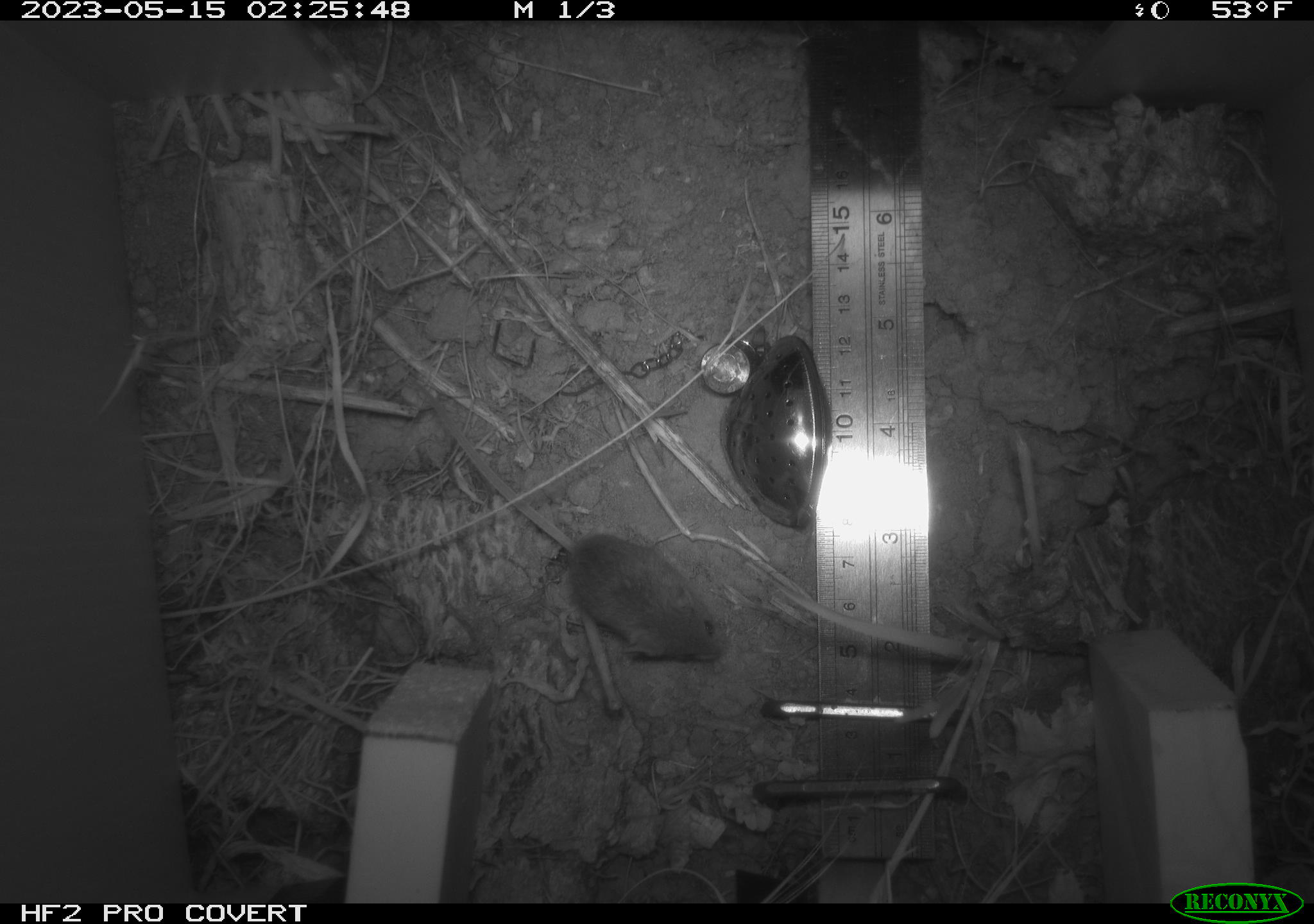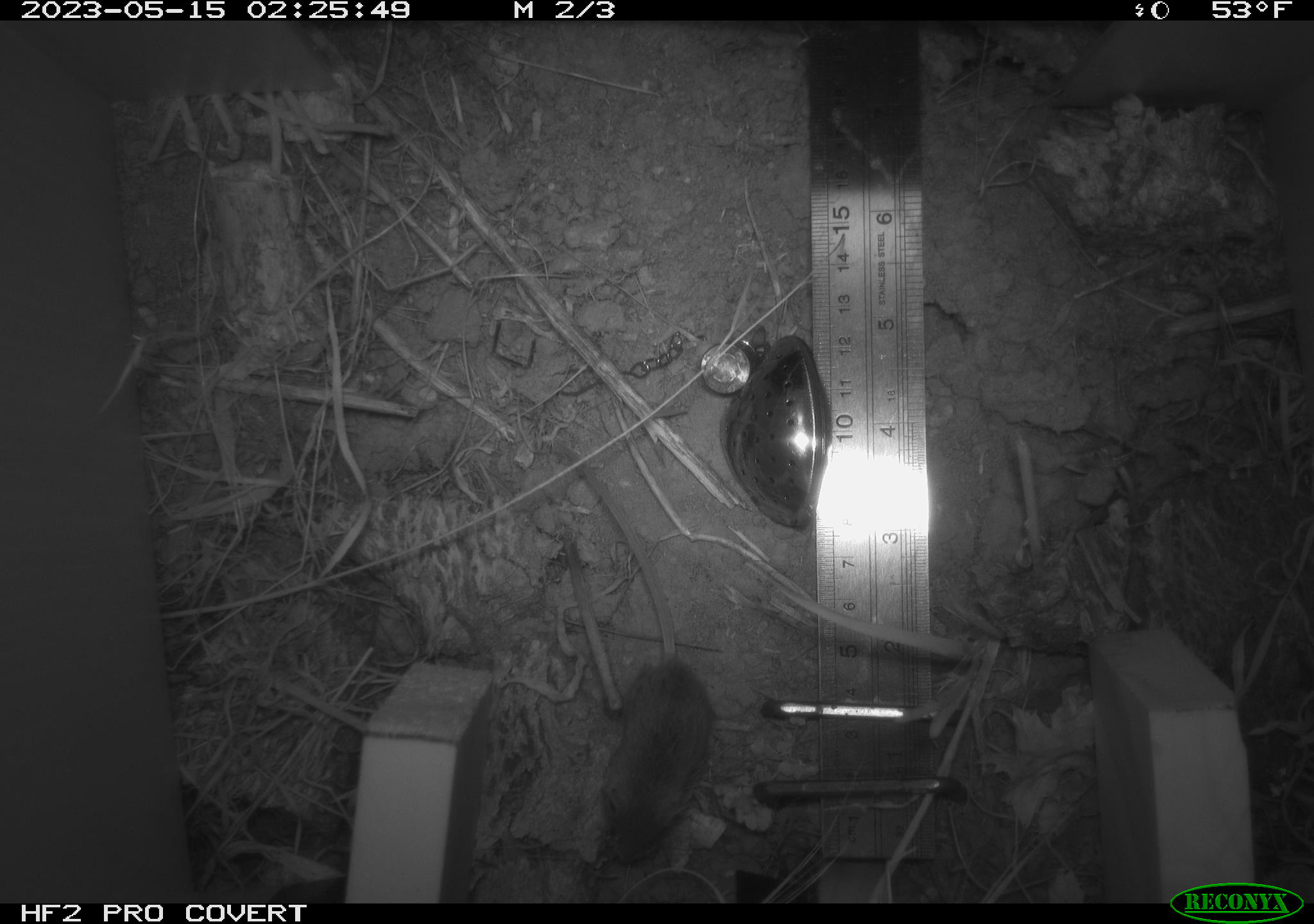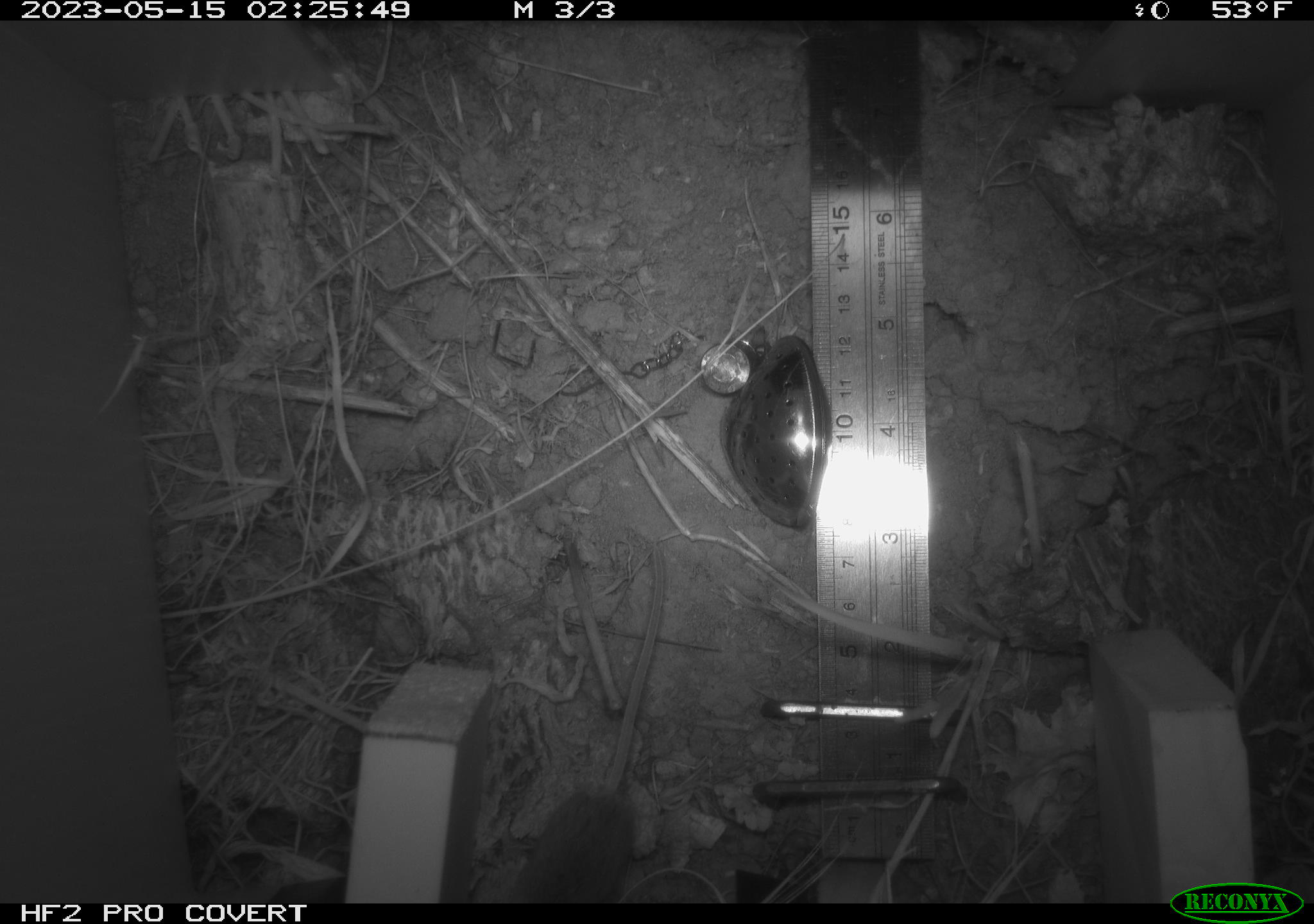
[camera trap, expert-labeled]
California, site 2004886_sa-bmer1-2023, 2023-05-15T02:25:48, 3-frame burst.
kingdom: Animalia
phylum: Chordata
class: Mammalia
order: Rodentia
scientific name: Rodentia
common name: mouse species